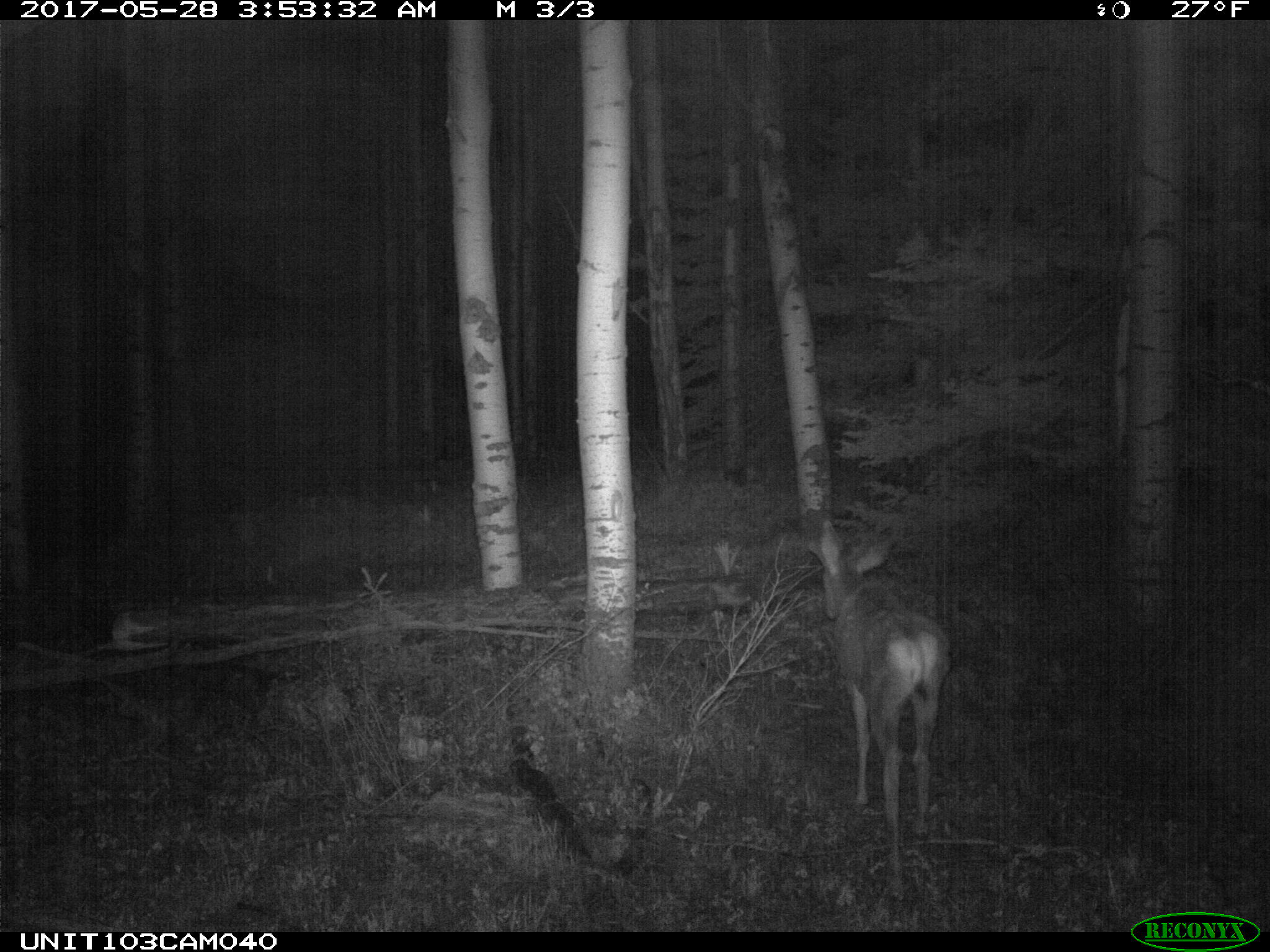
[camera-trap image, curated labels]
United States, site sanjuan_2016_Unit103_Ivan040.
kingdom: Animalia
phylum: Chordata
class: Mammalia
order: Artiodactyla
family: Cervidae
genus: Odocoileus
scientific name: Odocoileus hemionus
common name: mule deer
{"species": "Odocoileus hemionus (mule deer)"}